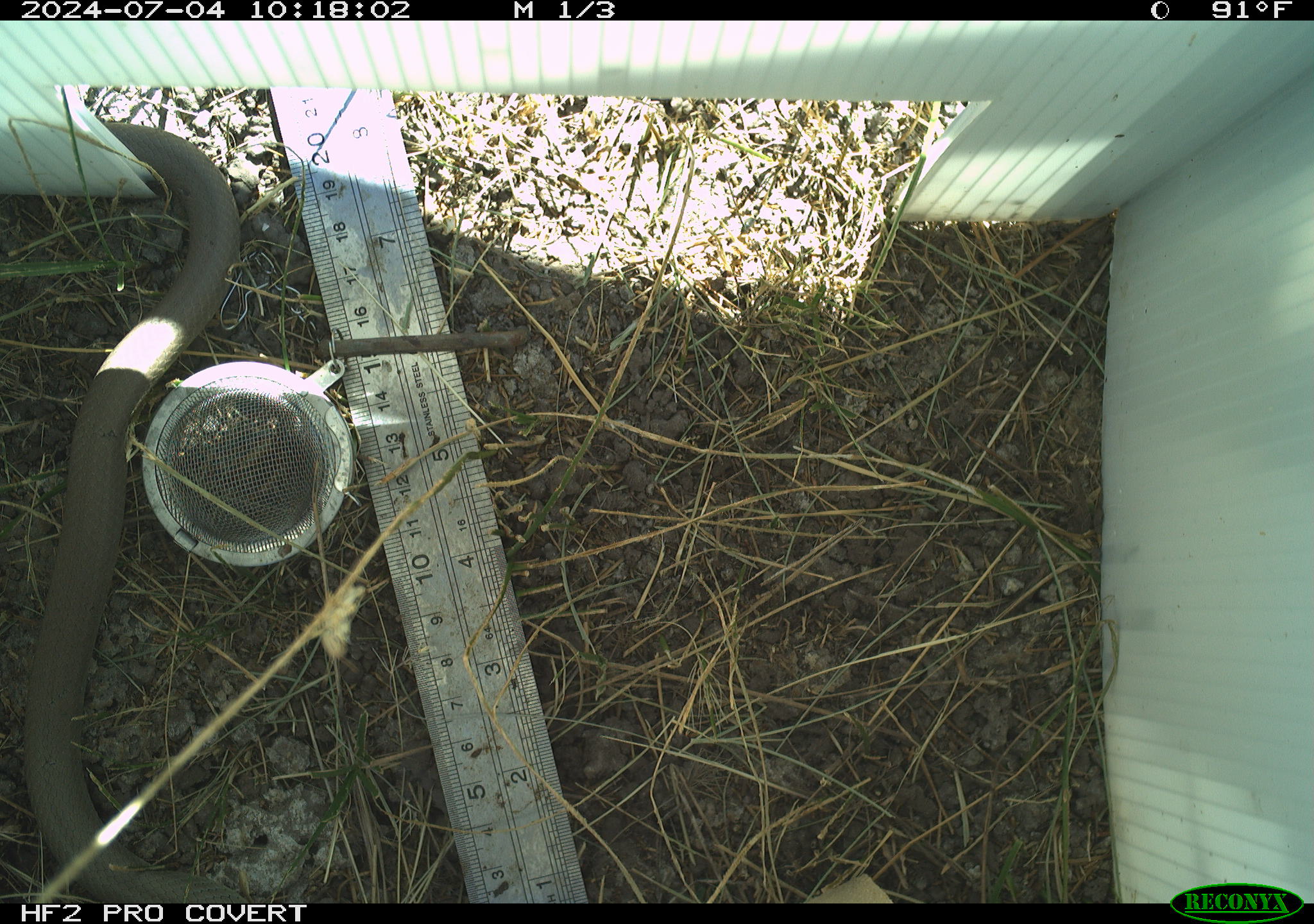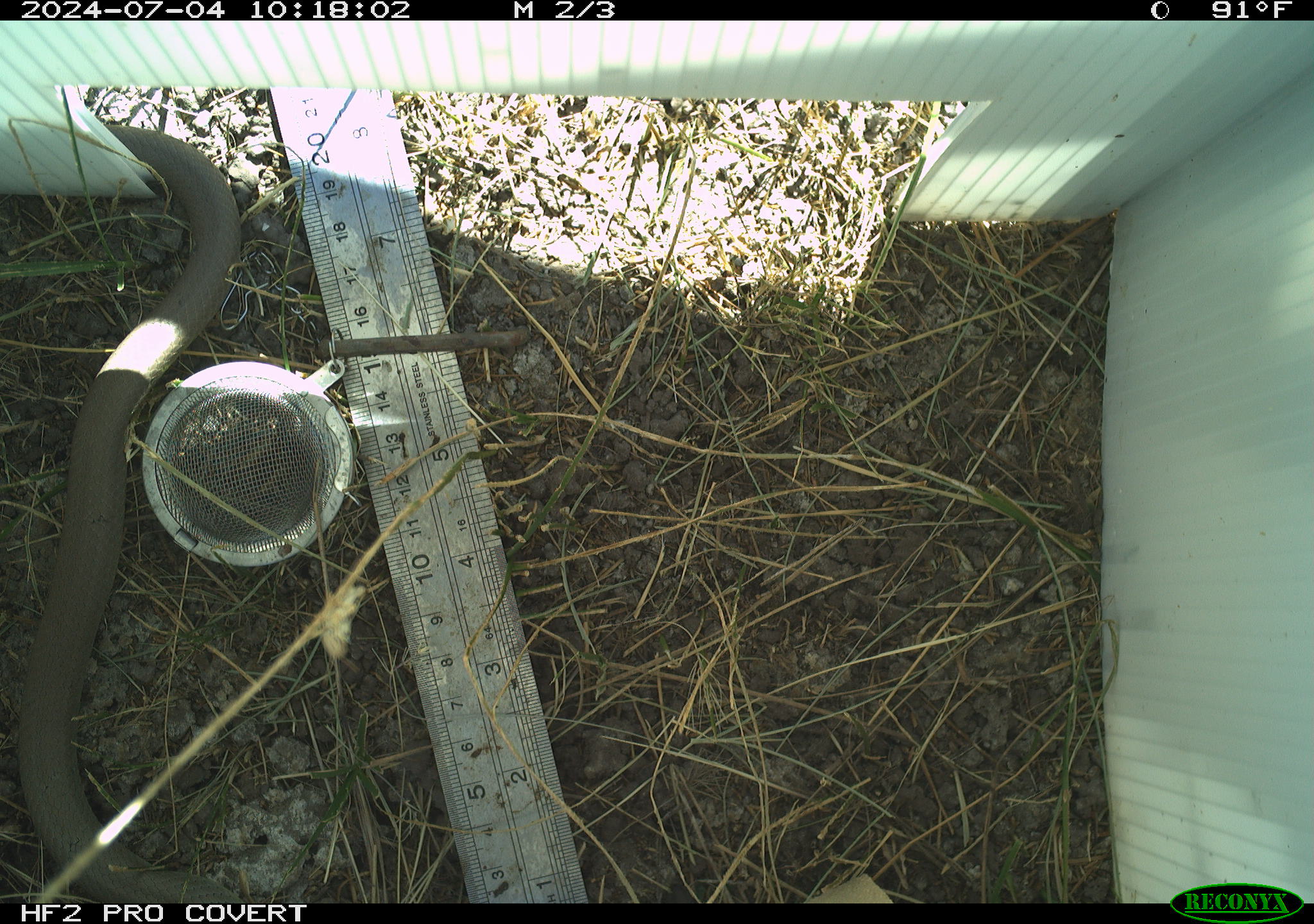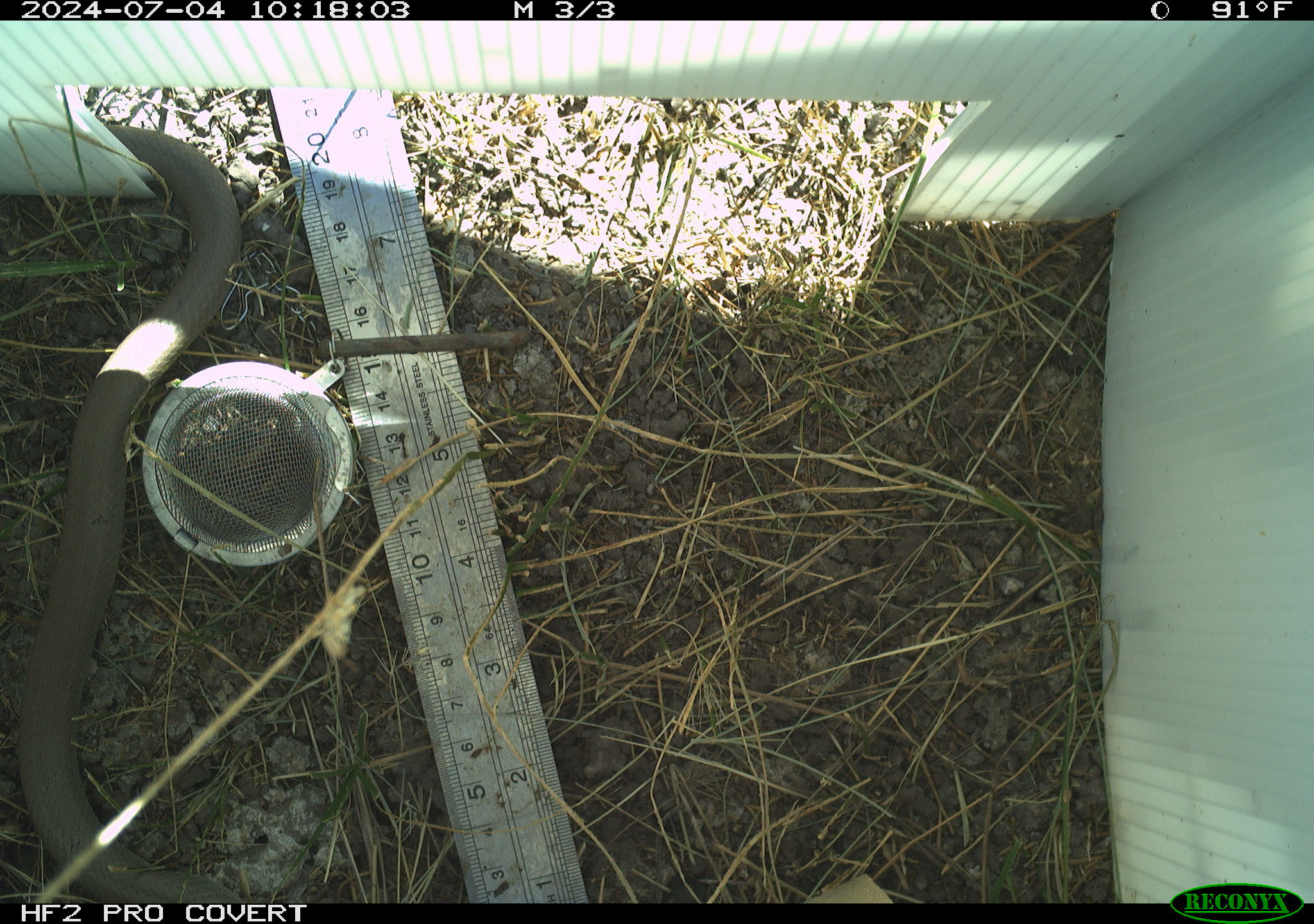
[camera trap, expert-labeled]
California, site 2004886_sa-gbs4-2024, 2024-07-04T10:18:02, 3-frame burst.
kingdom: Animalia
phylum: Chordata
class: Reptilia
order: Squamata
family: Colubridae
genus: Coluber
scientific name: Coluber constrictor mormon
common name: western yellow-bellied racer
Western yellow-bellied racer (Coluber constrictor mormon).